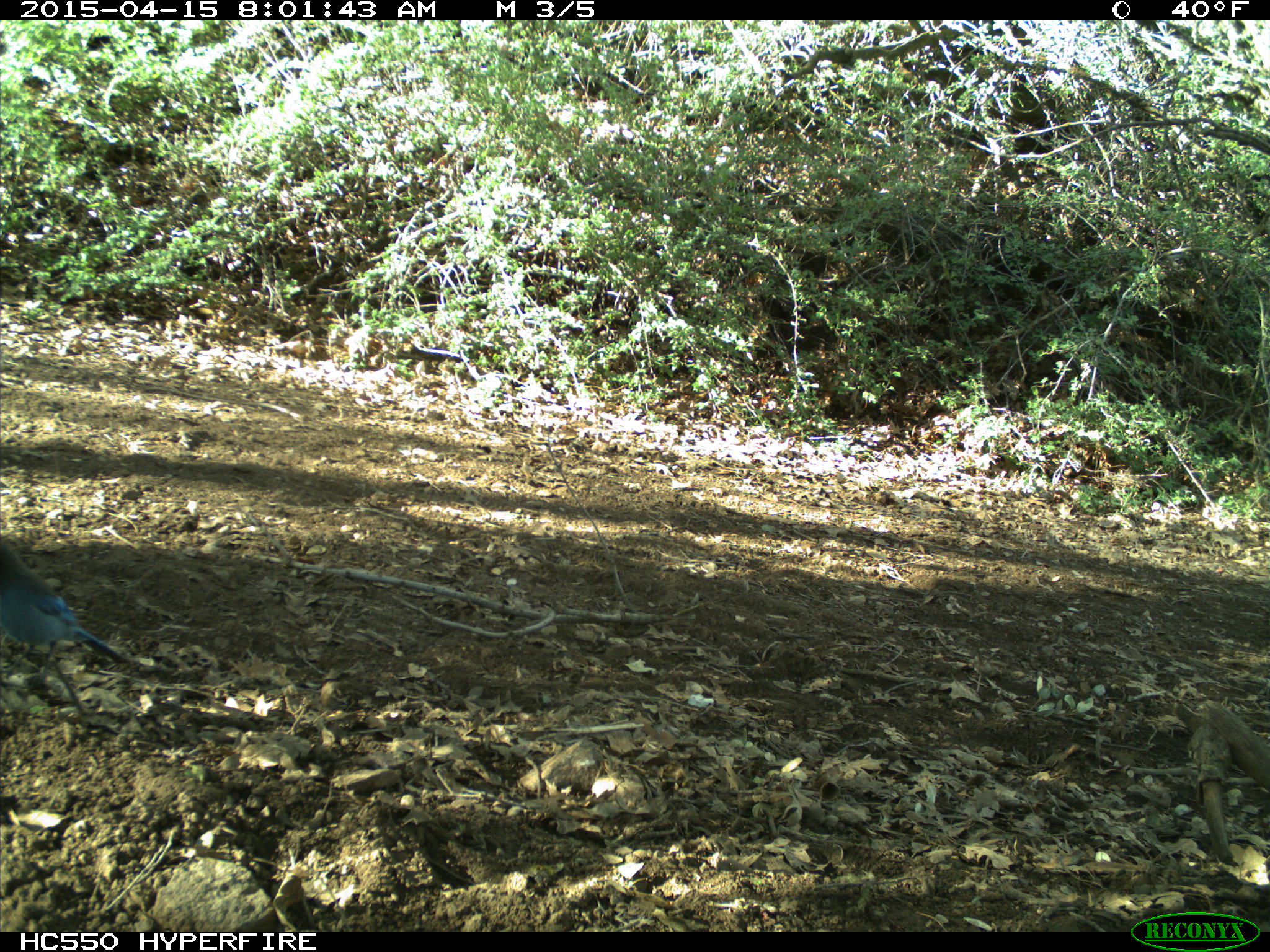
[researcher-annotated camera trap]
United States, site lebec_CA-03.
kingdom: Animalia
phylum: Chordata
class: Aves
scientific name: Aves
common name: birds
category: unidentified bird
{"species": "unidentified bird (birds) (Aves)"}